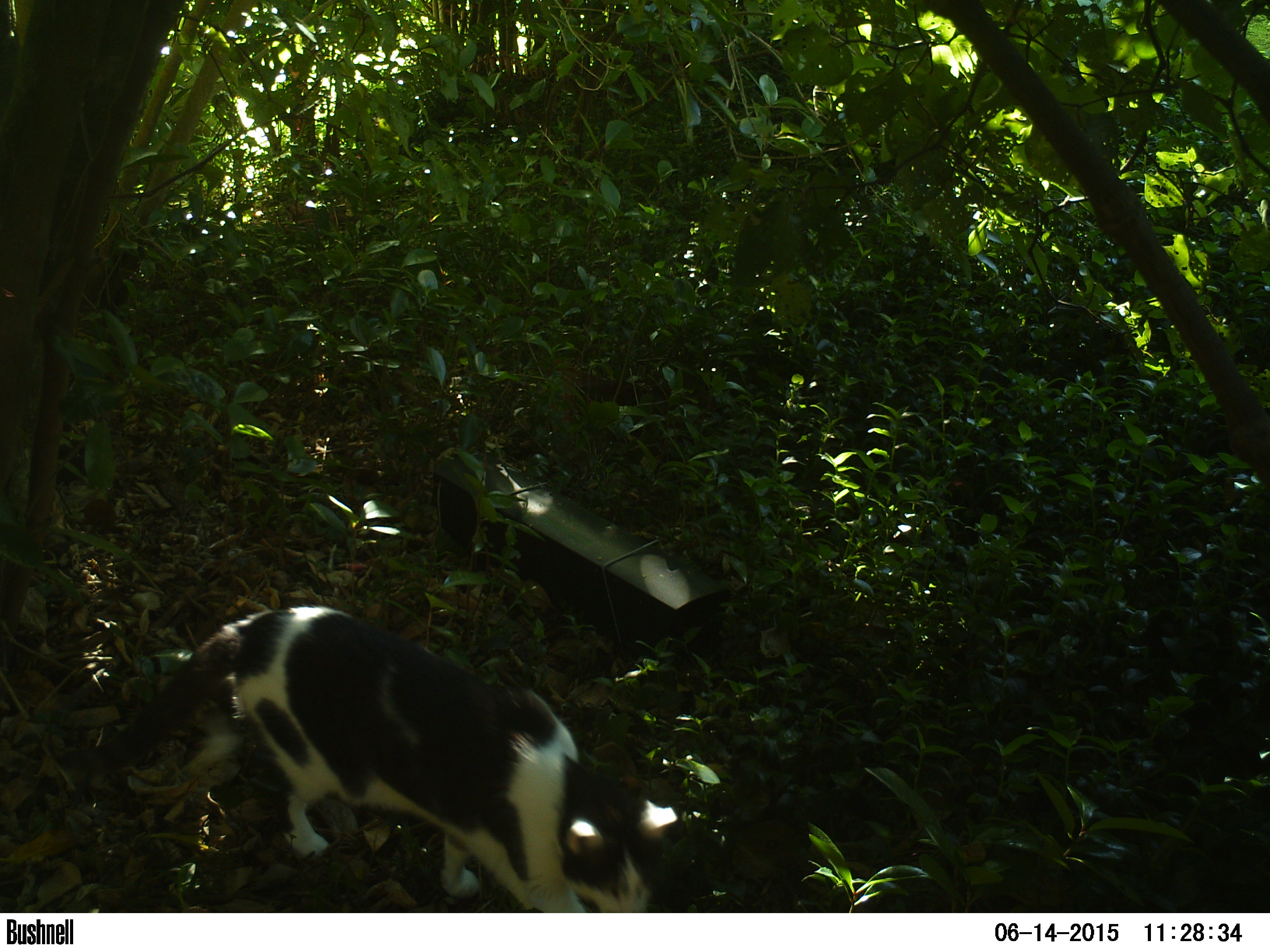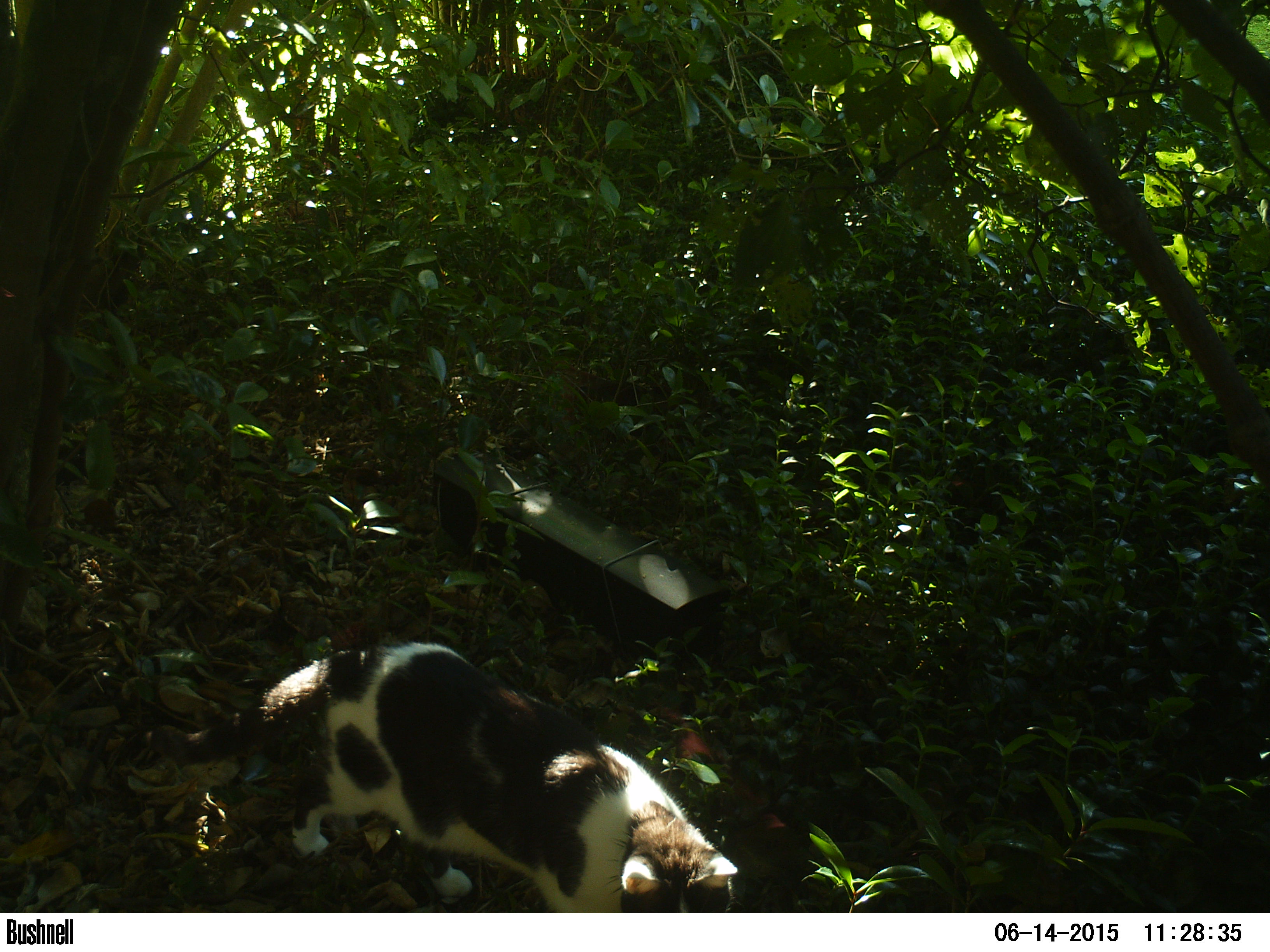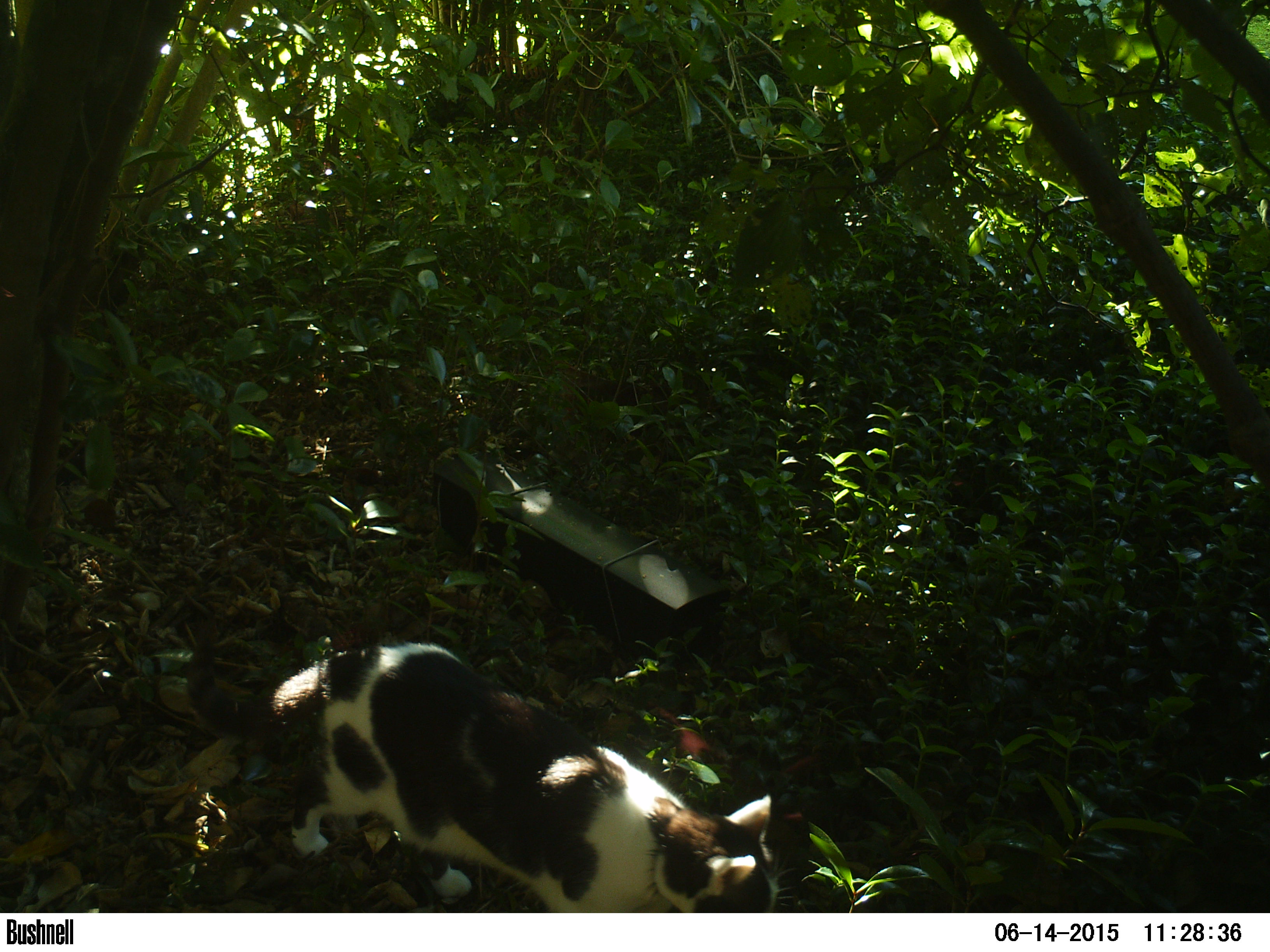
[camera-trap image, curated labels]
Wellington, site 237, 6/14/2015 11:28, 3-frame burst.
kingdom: Animalia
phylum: Chordata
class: Mammalia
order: Carnivora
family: Felidae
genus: Felis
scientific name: Felis catus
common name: cat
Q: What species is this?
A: Cat (Felis catus).